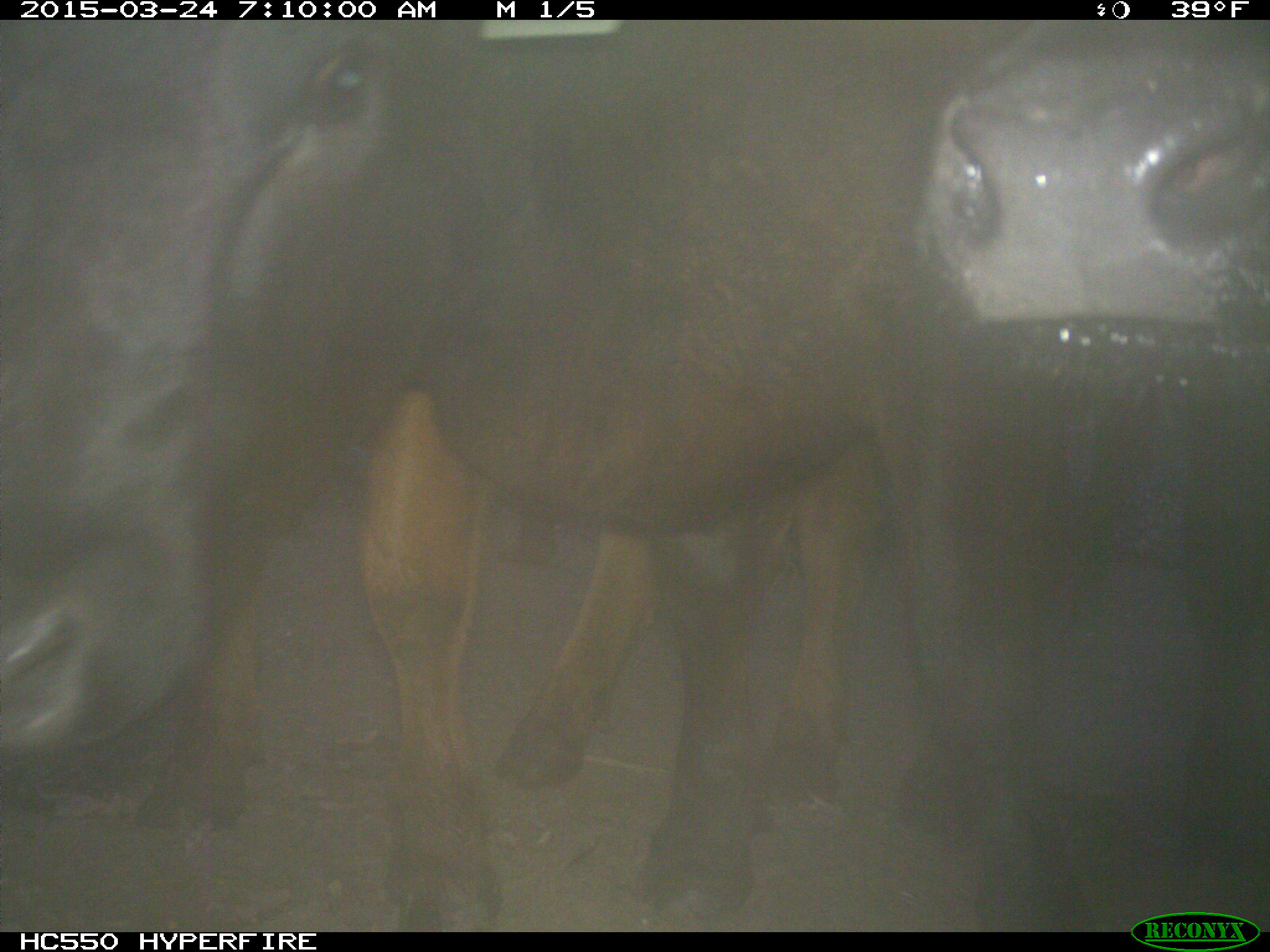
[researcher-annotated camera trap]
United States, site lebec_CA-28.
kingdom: Animalia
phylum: Chordata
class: Mammalia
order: Artiodactyla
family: Bovidae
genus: Bos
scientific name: Bos taurus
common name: domestic cow